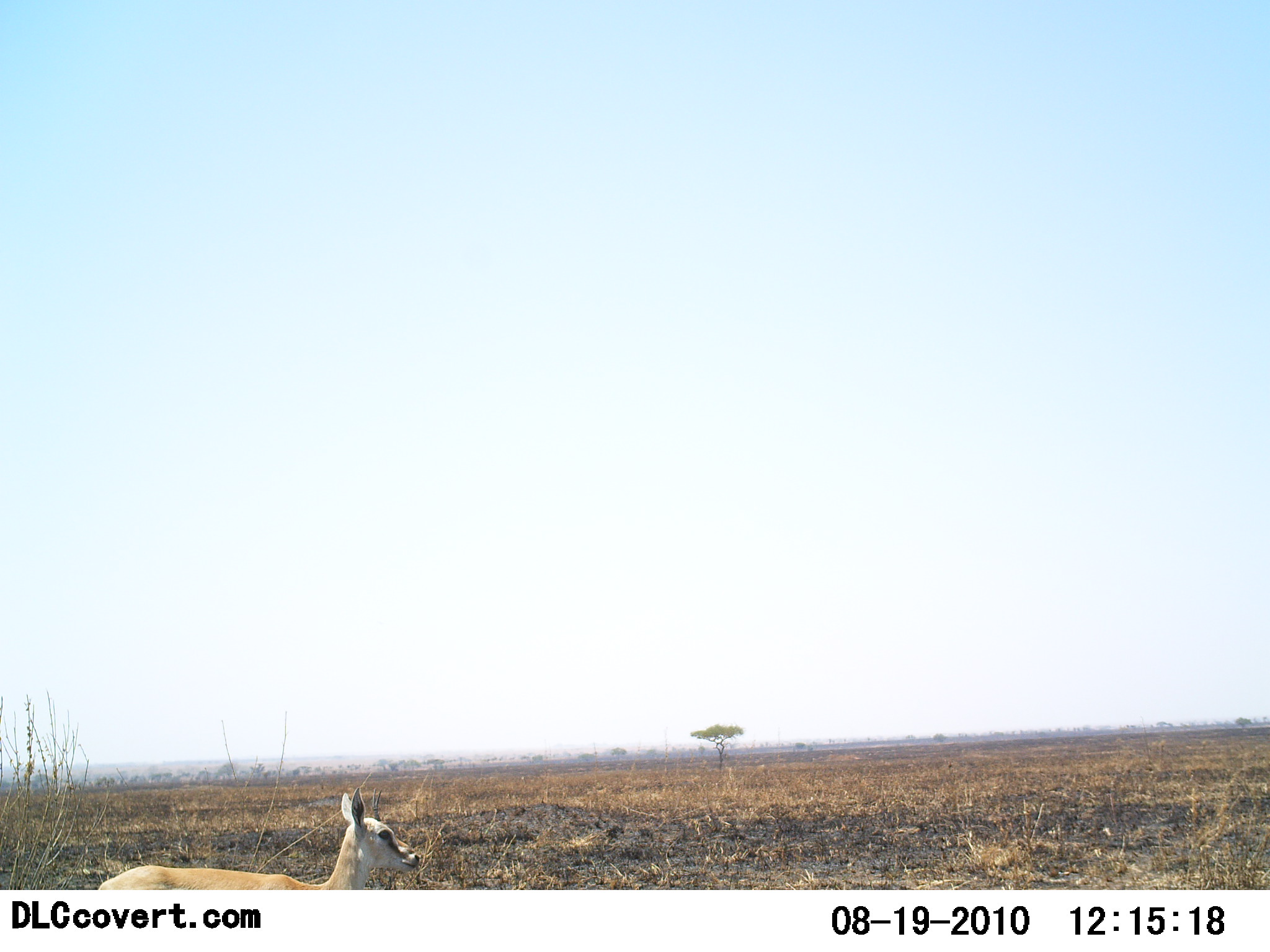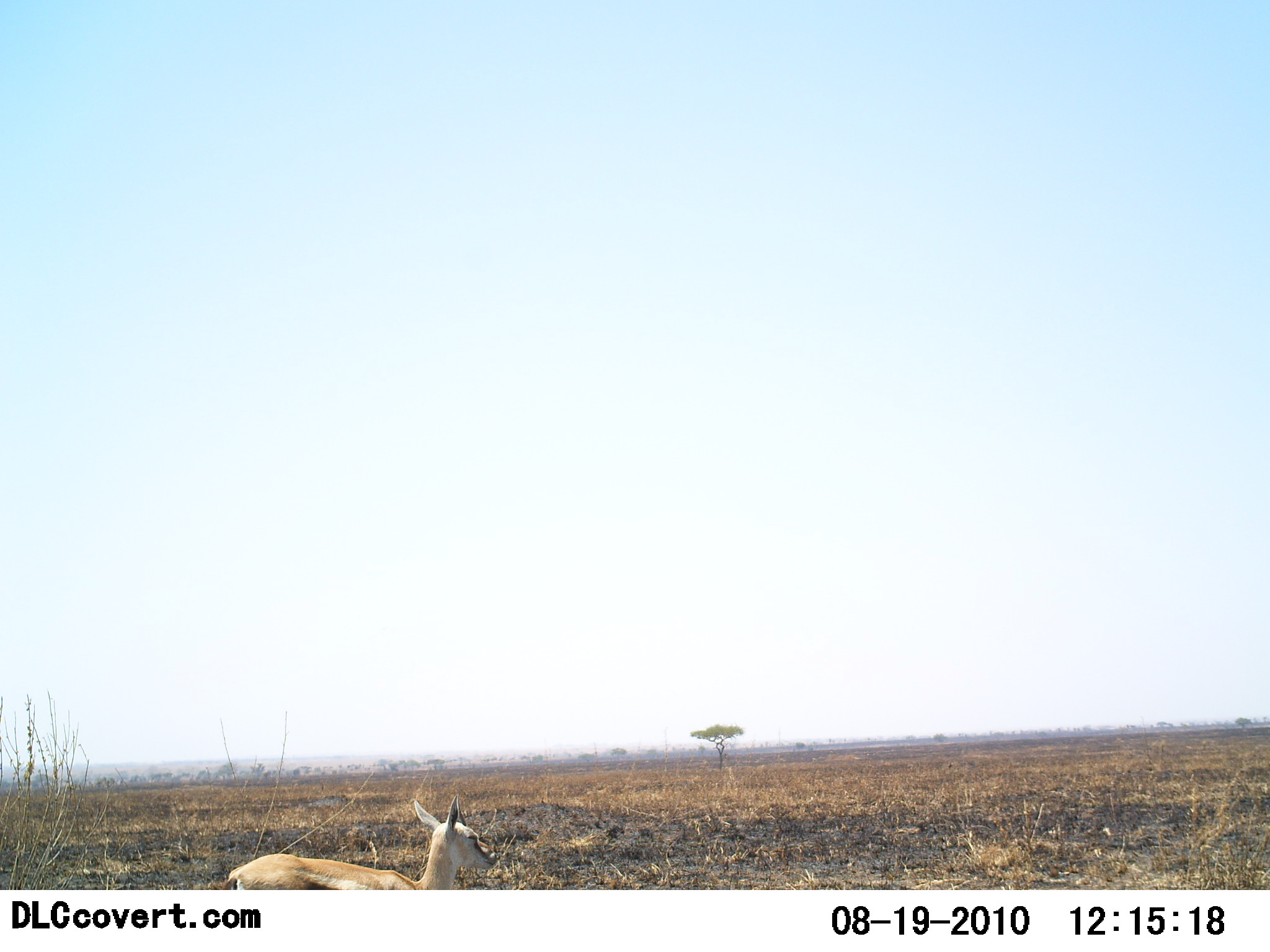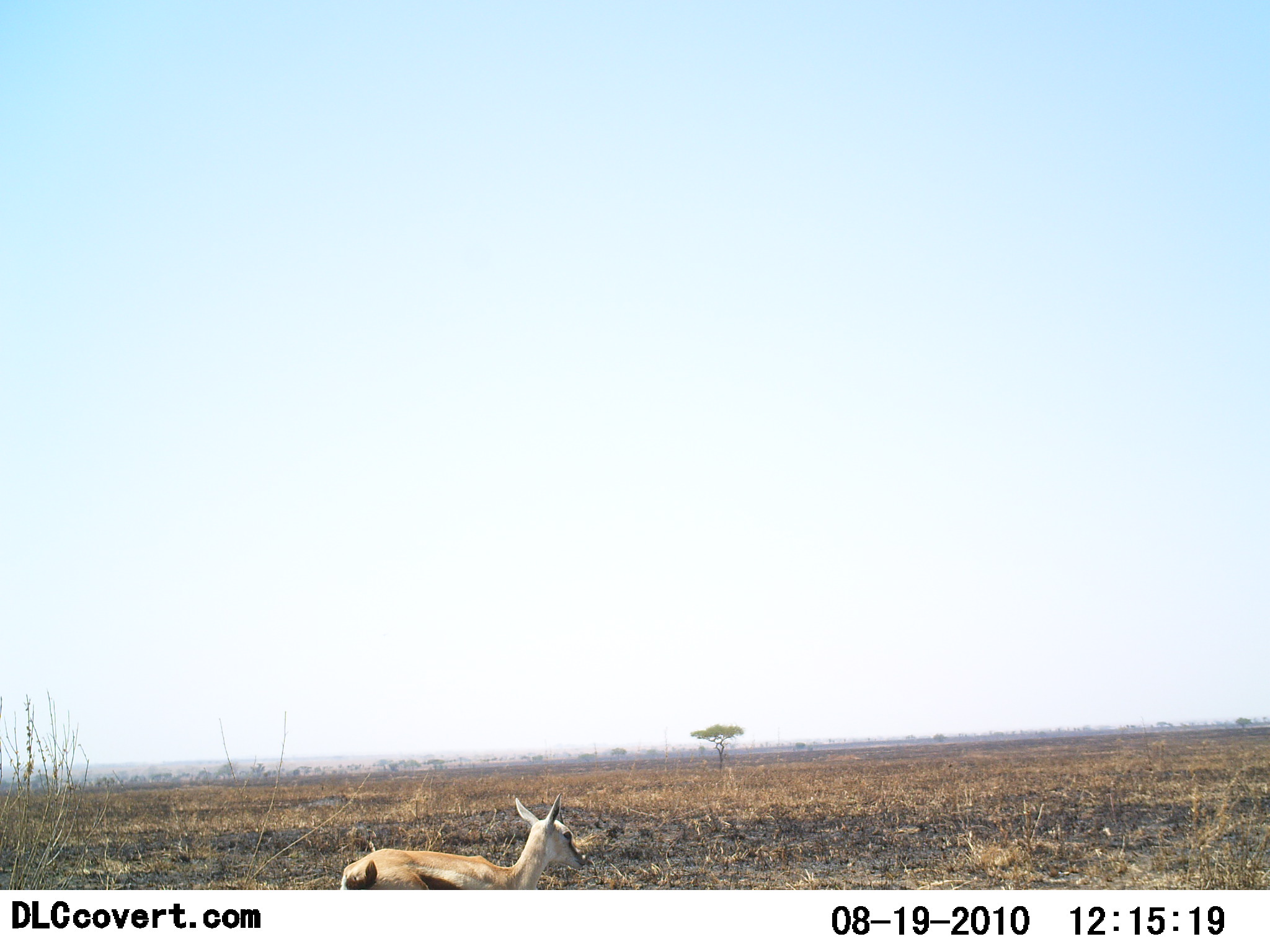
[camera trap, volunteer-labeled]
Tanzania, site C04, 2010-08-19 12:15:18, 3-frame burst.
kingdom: Animalia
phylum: Chordata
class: Mammalia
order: Artiodactyla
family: Bovidae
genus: Eudorcas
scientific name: Eudorcas thomsonii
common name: thomson's gazelle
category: gazellethomsons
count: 1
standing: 20%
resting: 0%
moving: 80%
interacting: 0%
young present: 7%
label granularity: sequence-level